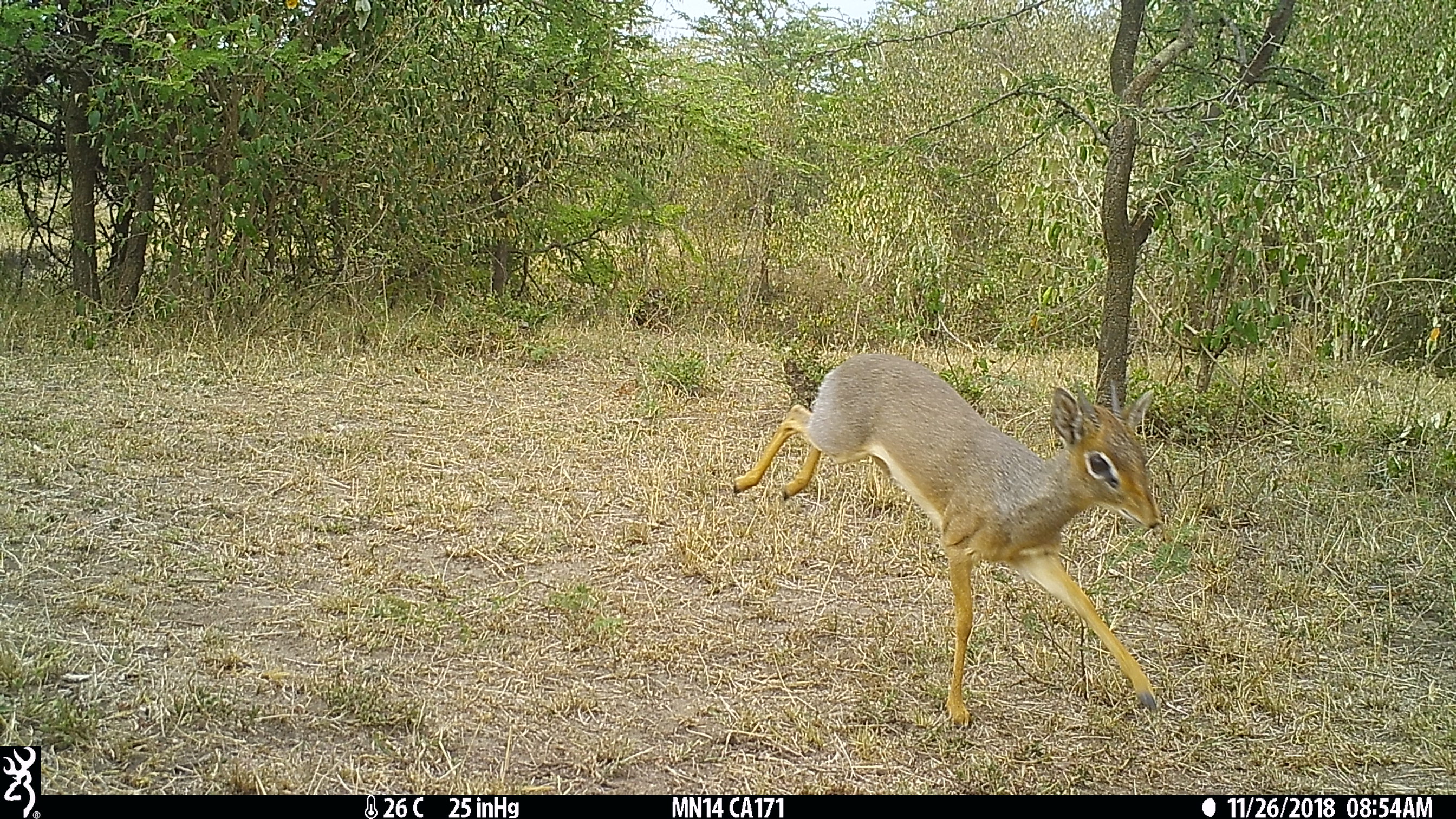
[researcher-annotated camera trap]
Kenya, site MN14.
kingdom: Animalia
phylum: Chordata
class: Mammalia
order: Artiodactyla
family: Bovidae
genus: Madoqua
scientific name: Madoqua kirkii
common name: kirk's dik-dik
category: dikdik